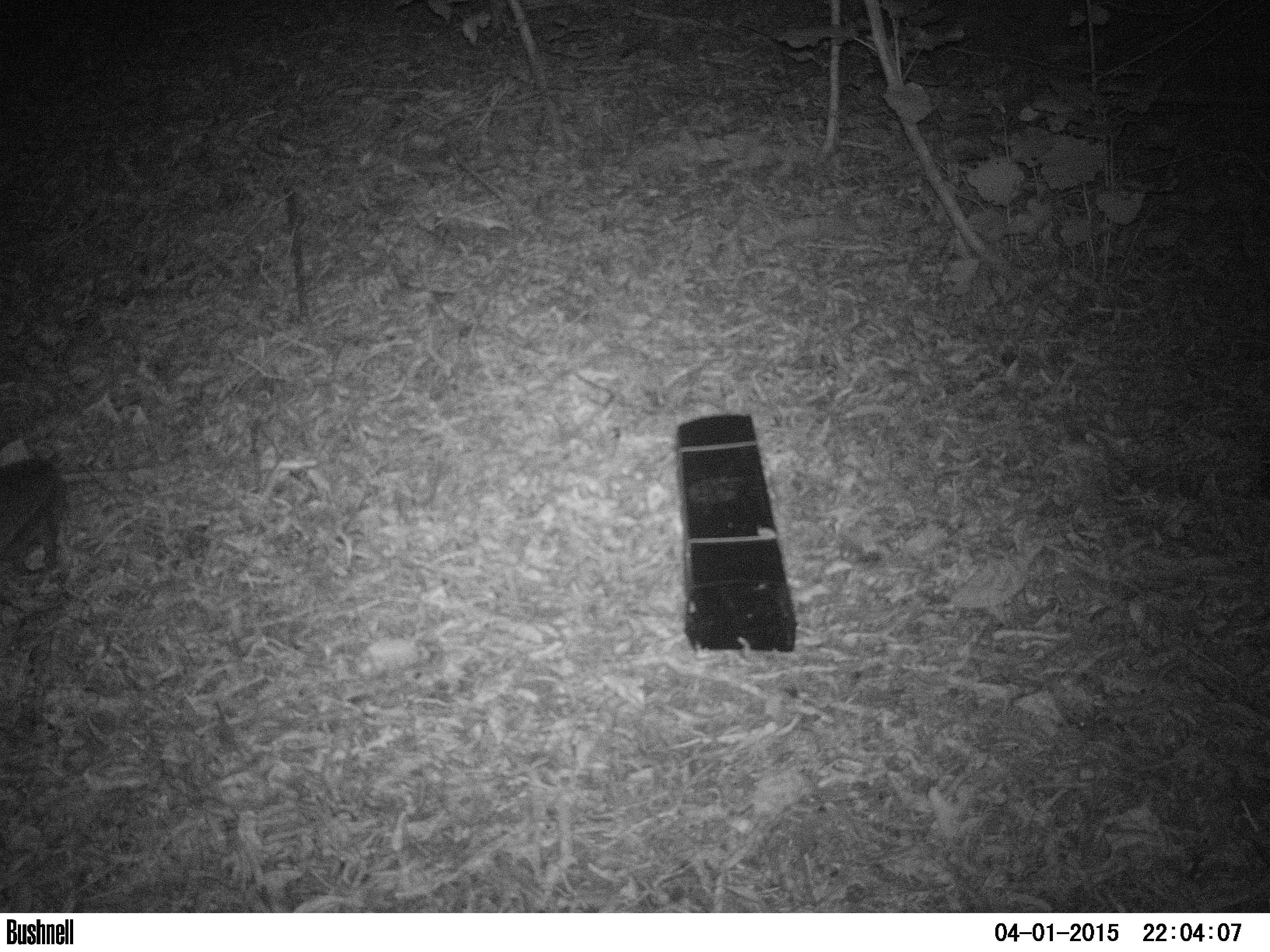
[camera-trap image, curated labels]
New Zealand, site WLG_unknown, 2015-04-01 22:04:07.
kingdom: Animalia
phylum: Chordata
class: Mammalia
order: Eulipotyphla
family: Erinaceidae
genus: Erinaceus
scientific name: Erinaceus europaeus europaeus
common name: european hedgehog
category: hedgehog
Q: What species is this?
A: Hedgehog (european hedgehog) (Erinaceus europaeus europaeus).